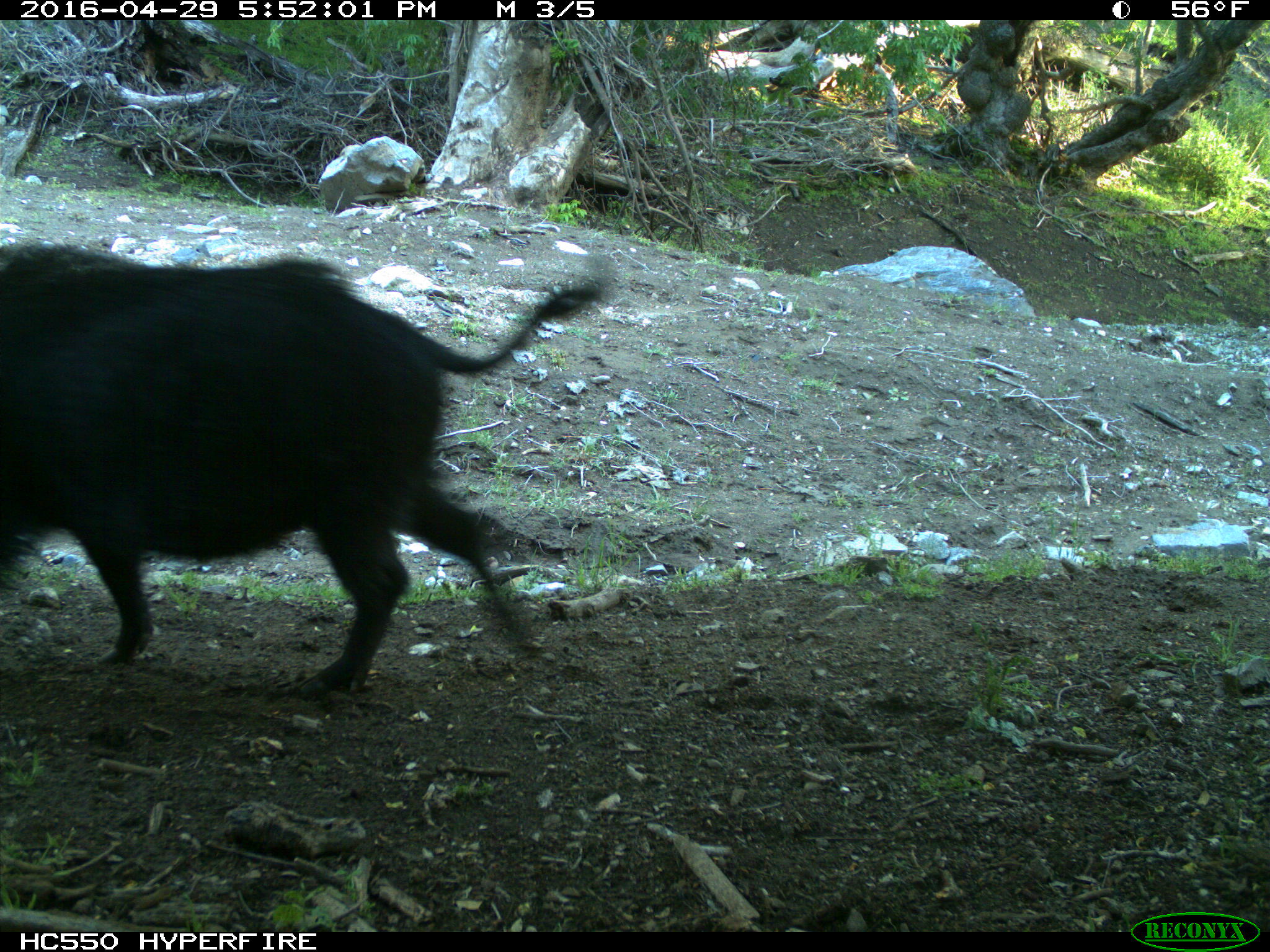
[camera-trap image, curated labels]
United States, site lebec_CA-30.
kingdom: Animalia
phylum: Chordata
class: Mammalia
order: Artiodactyla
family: Suidae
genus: Sus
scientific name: Sus scrofa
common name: wild boar